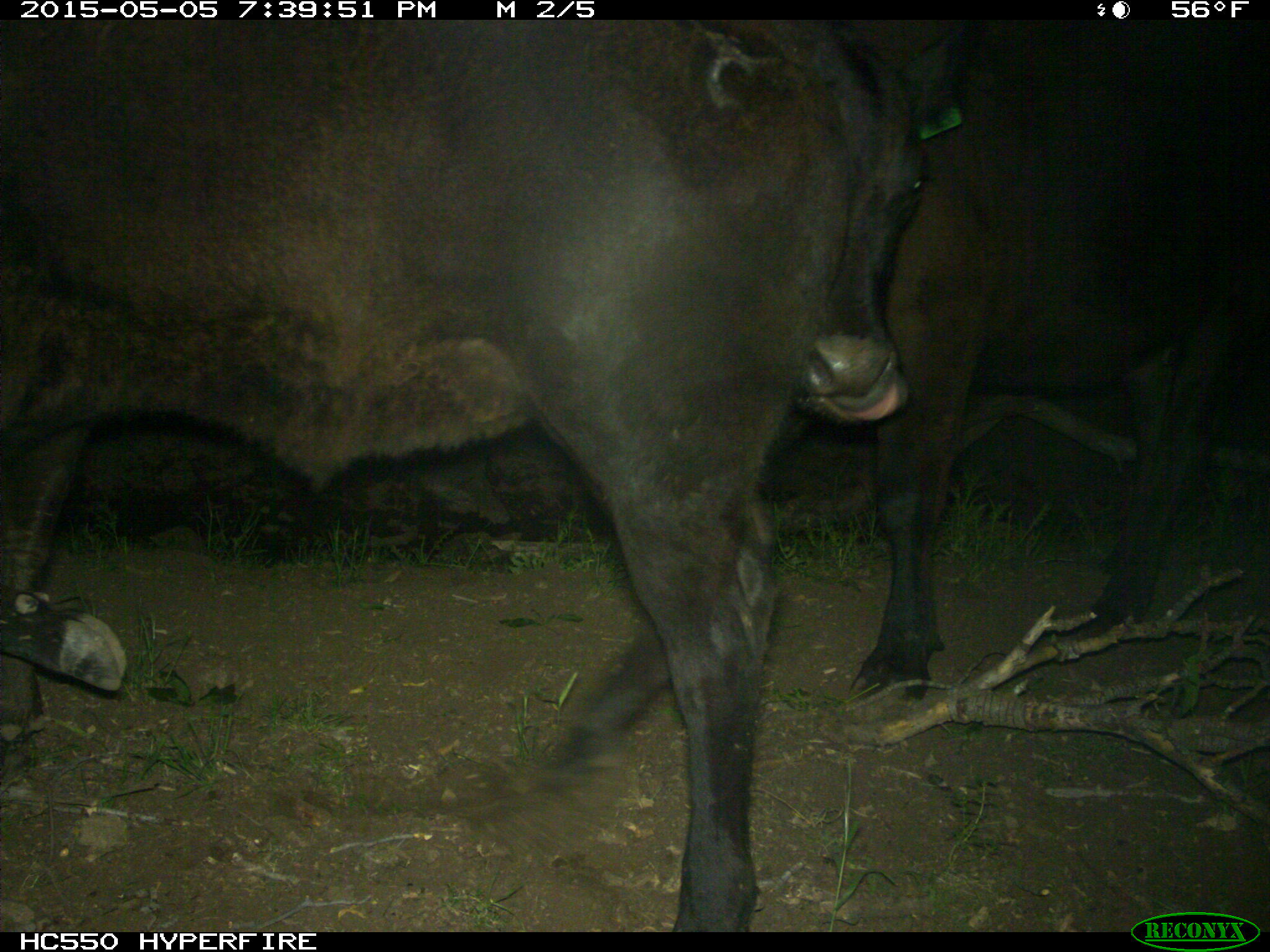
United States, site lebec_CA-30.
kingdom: Animalia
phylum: Chordata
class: Mammalia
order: Artiodactyla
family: Bovidae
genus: Bos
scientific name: Bos taurus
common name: domestic cow